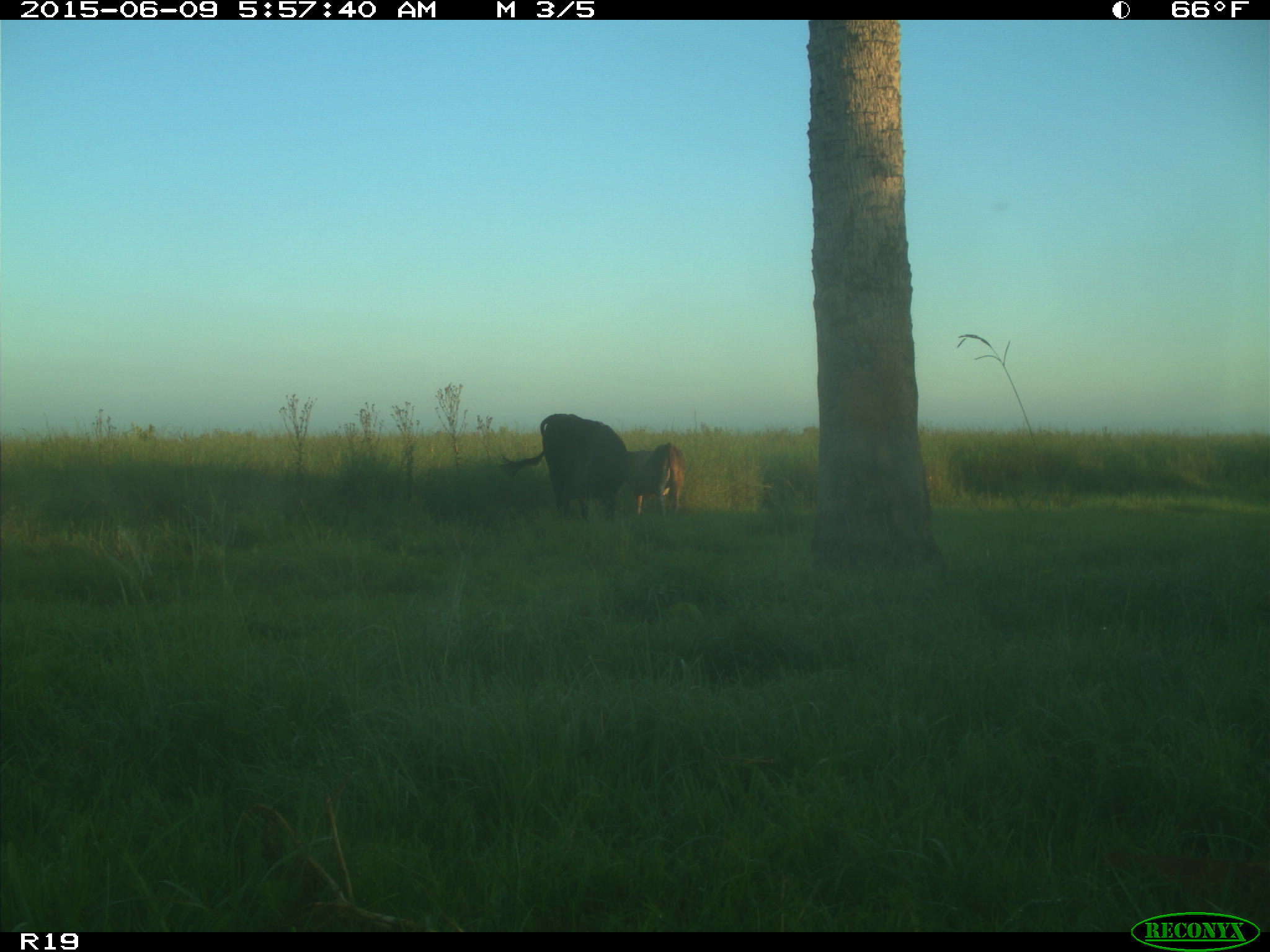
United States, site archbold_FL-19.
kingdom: Animalia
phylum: Chordata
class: Mammalia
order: Artiodactyla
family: Bovidae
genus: Bos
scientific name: Bos taurus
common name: domestic cow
Bos taurus (domestic cow).